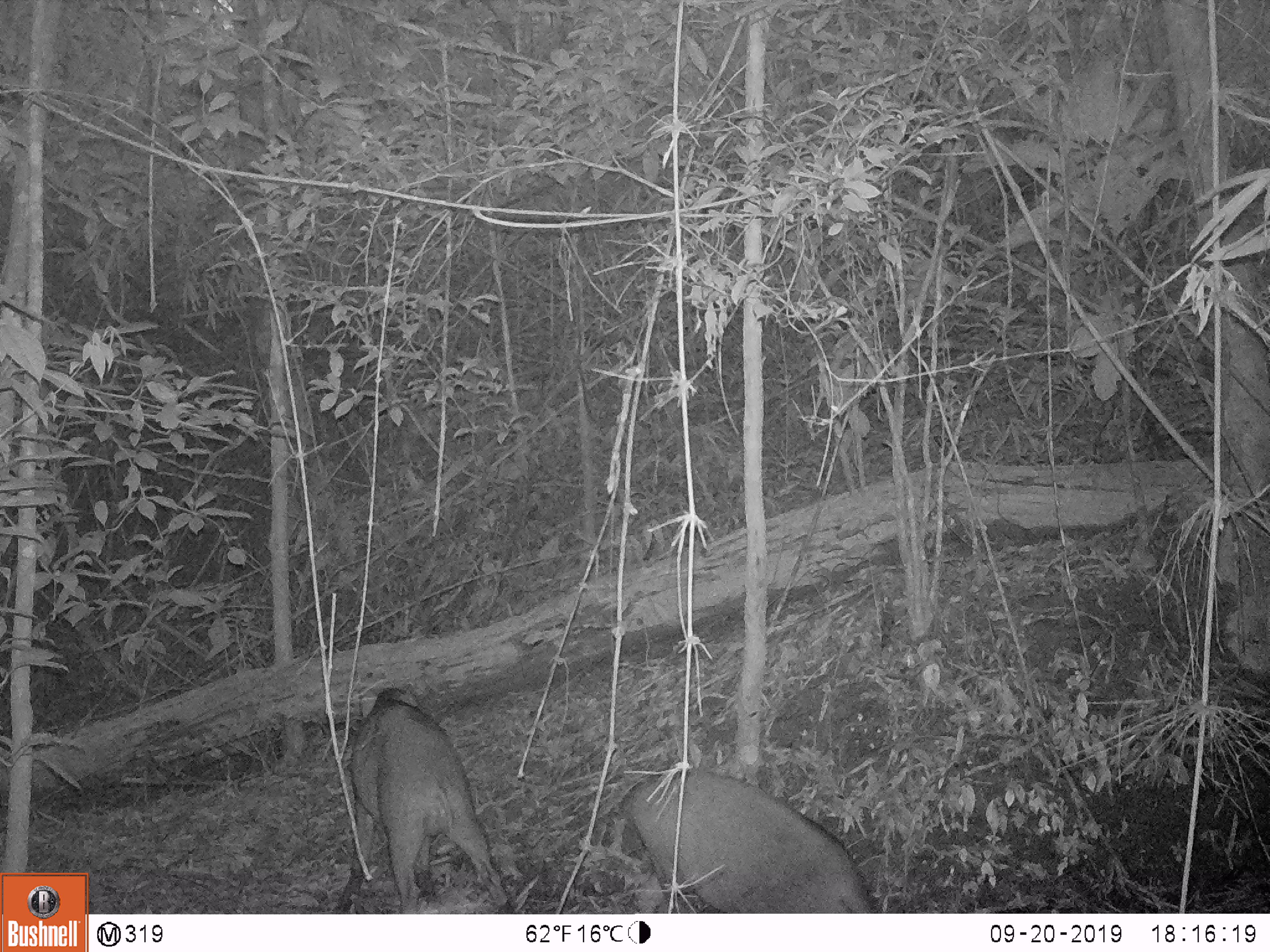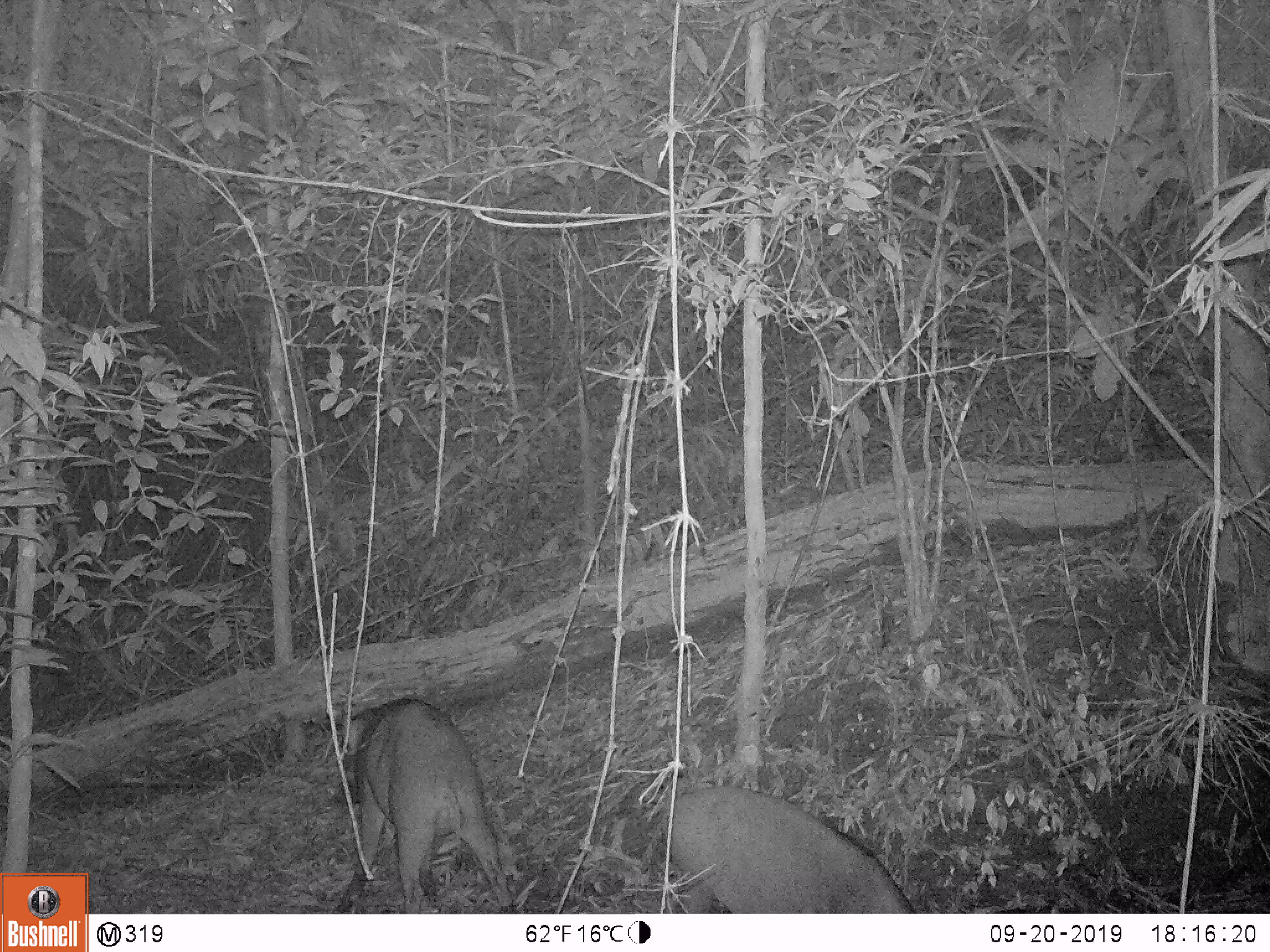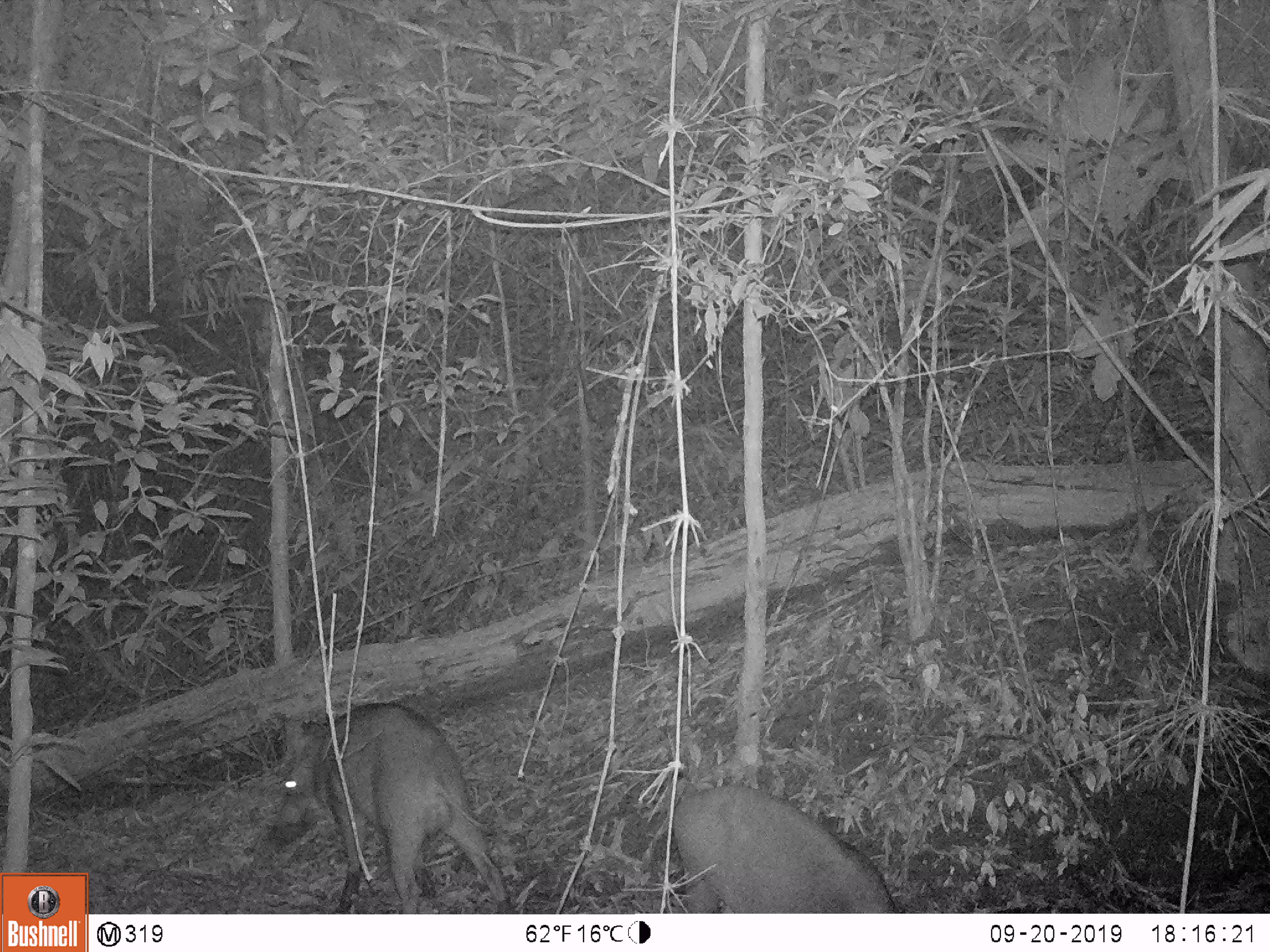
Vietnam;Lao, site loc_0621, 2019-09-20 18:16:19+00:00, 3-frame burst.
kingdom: Animalia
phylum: Chordata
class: Mammalia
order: Artiodactyla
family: Suidae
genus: Sus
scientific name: Sus scrofa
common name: eurasian wild pig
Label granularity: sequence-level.